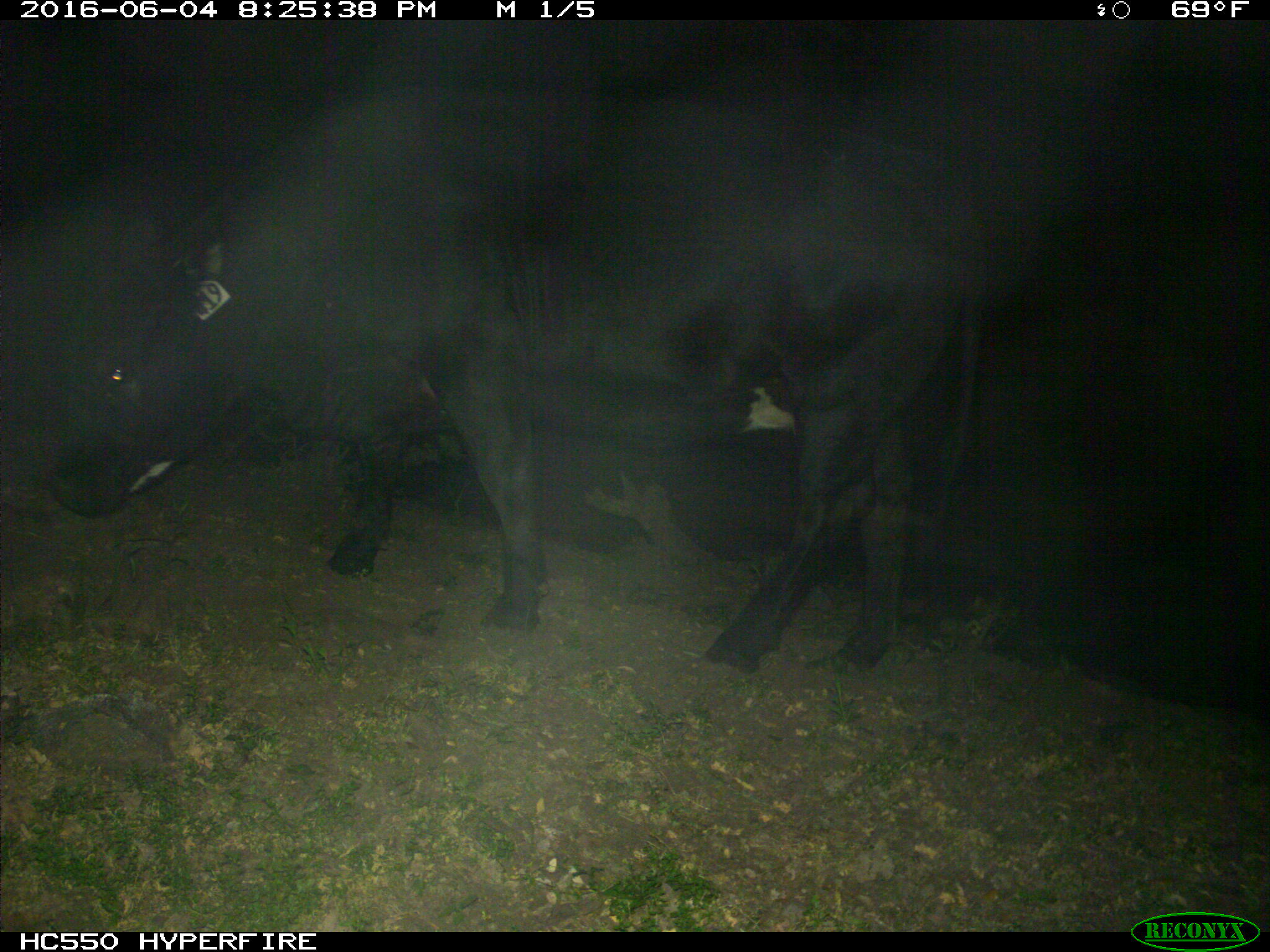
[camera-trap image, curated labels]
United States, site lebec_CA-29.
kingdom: Animalia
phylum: Chordata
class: Mammalia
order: Artiodactyla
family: Bovidae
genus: Bos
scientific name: Bos taurus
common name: domestic cow